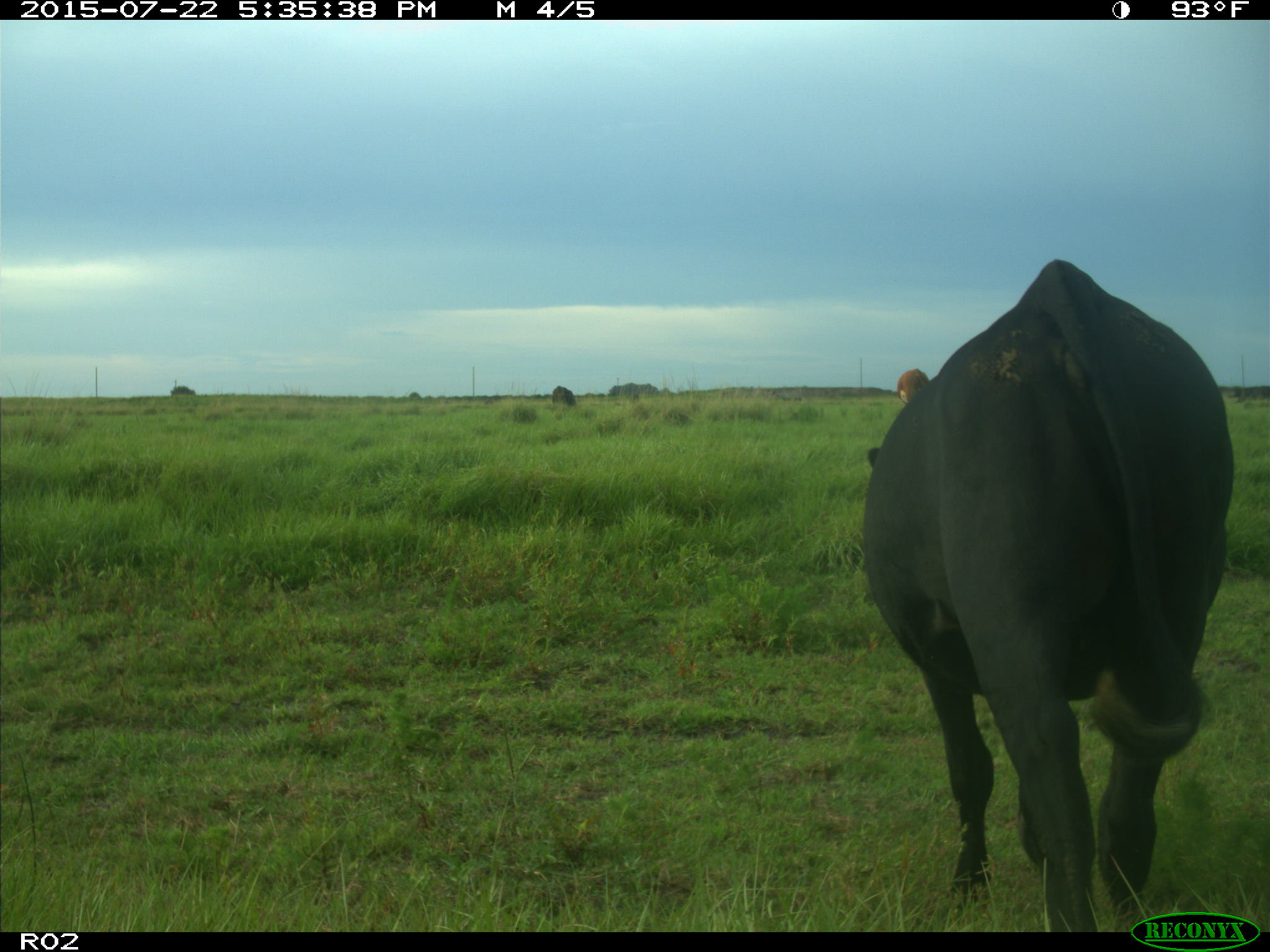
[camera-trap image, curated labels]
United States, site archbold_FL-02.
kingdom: Animalia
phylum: Chordata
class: Mammalia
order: Artiodactyla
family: Bovidae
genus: Bos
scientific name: Bos taurus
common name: domestic cow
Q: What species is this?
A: Bos taurus (domestic cow).